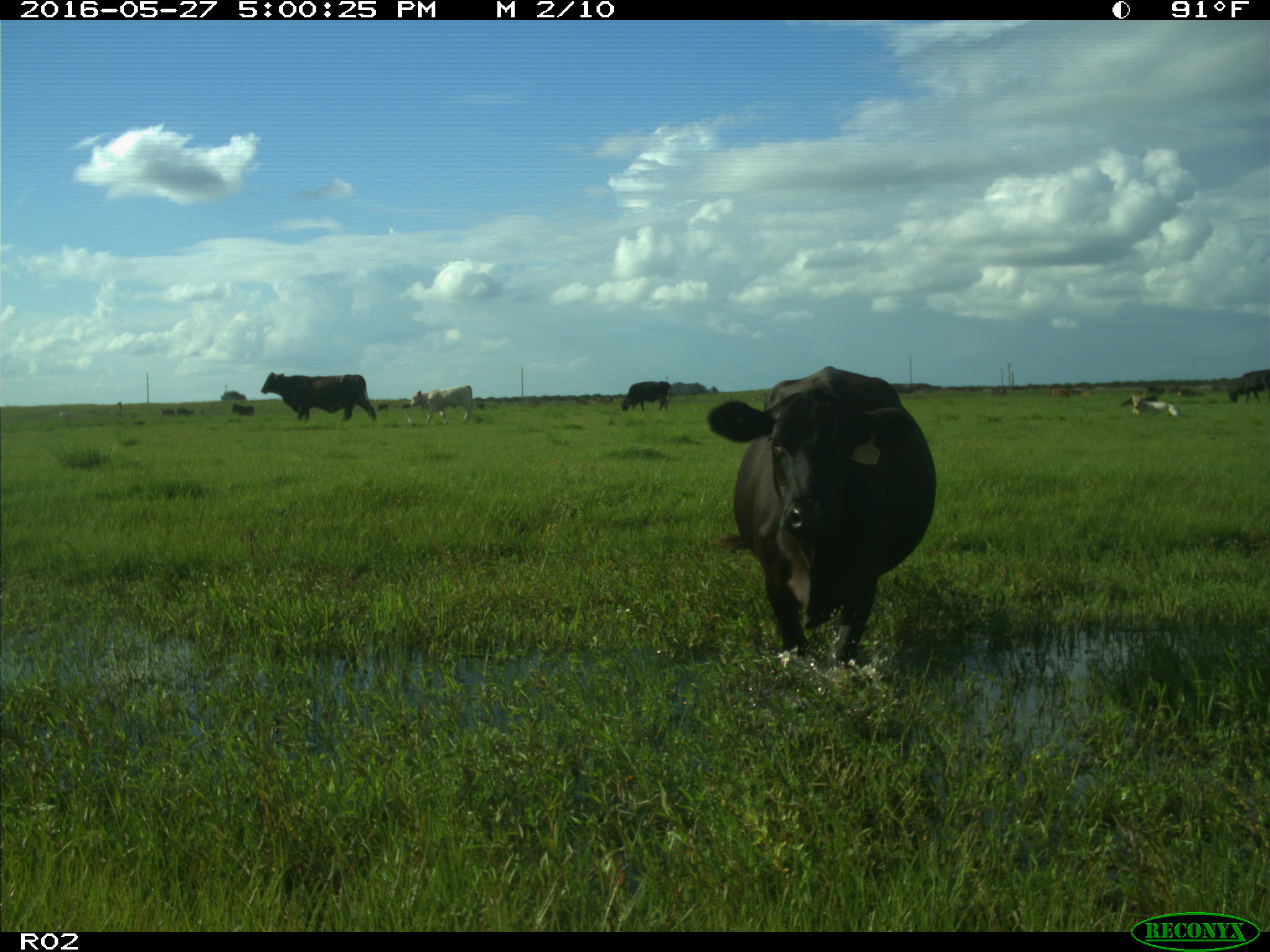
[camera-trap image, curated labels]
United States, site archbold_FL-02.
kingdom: Animalia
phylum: Chordata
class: Mammalia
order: Artiodactyla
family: Bovidae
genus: Bos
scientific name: Bos taurus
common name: domestic cow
Bos taurus (domestic cow).